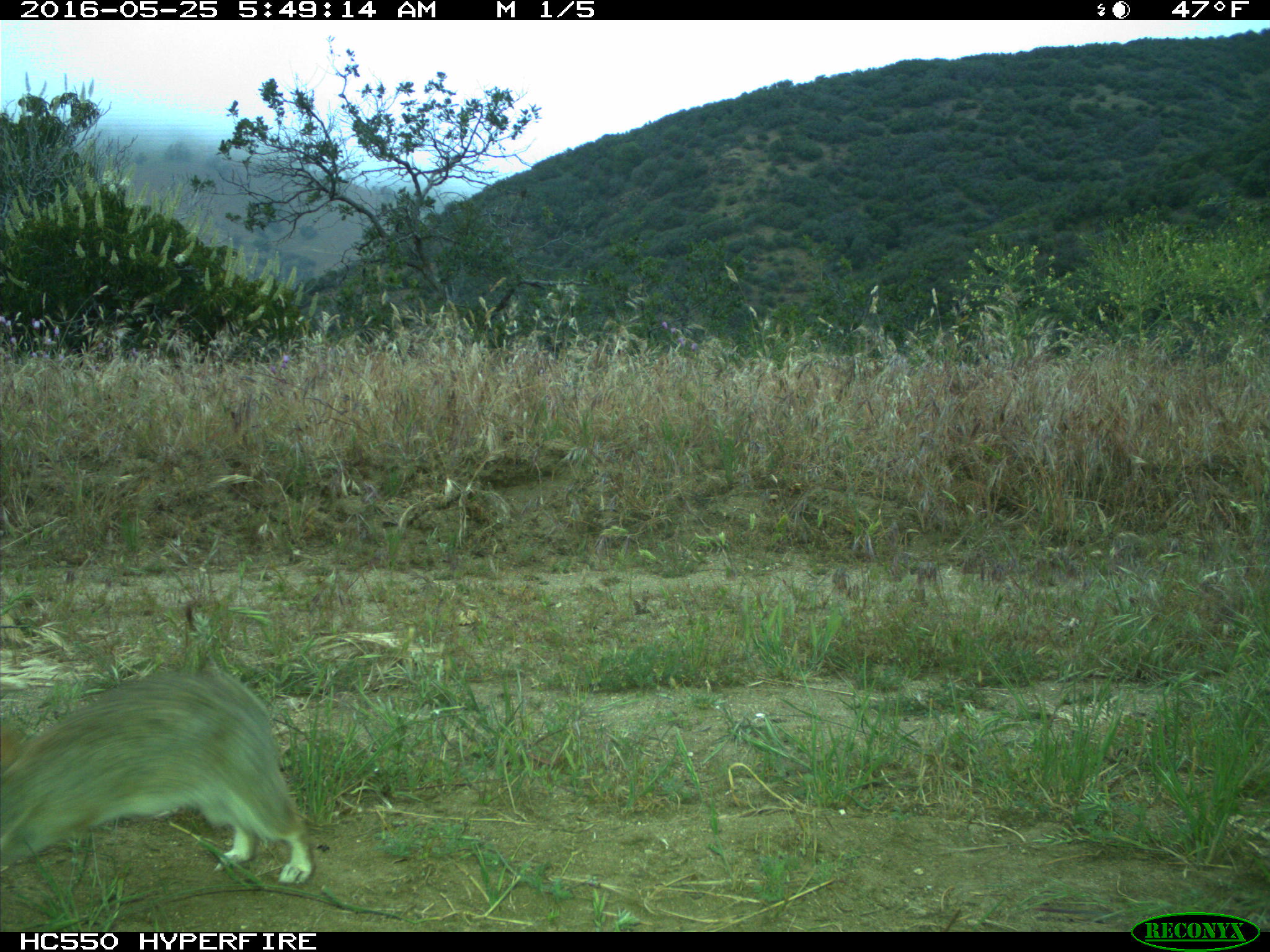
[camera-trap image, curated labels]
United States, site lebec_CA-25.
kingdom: Animalia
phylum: Chordata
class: Mammalia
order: Lagomorpha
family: Leporidae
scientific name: Leporidae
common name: rabbits and hares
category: unidentified rabbit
Unidentified rabbit (rabbits and hares) (Leporidae).